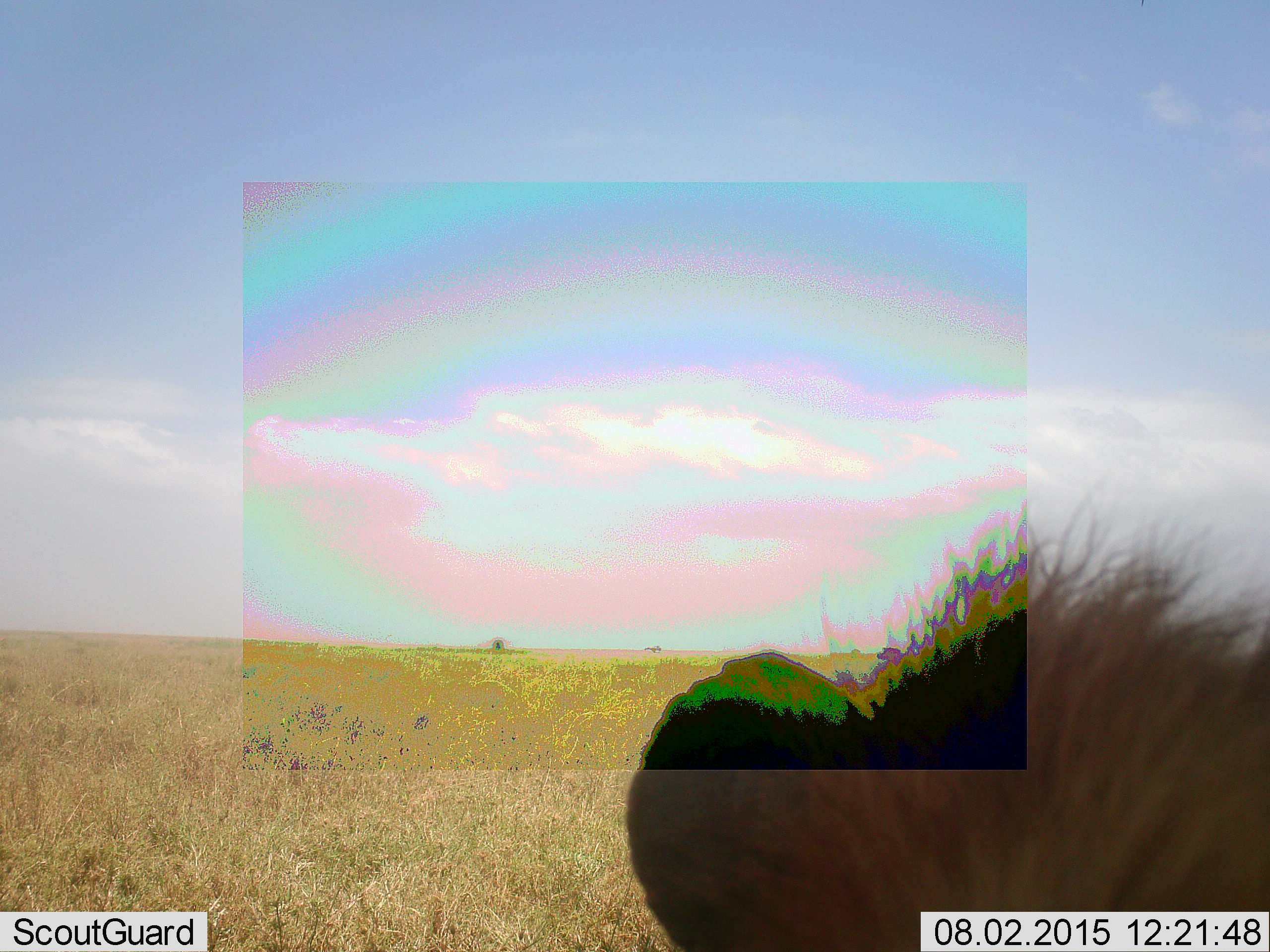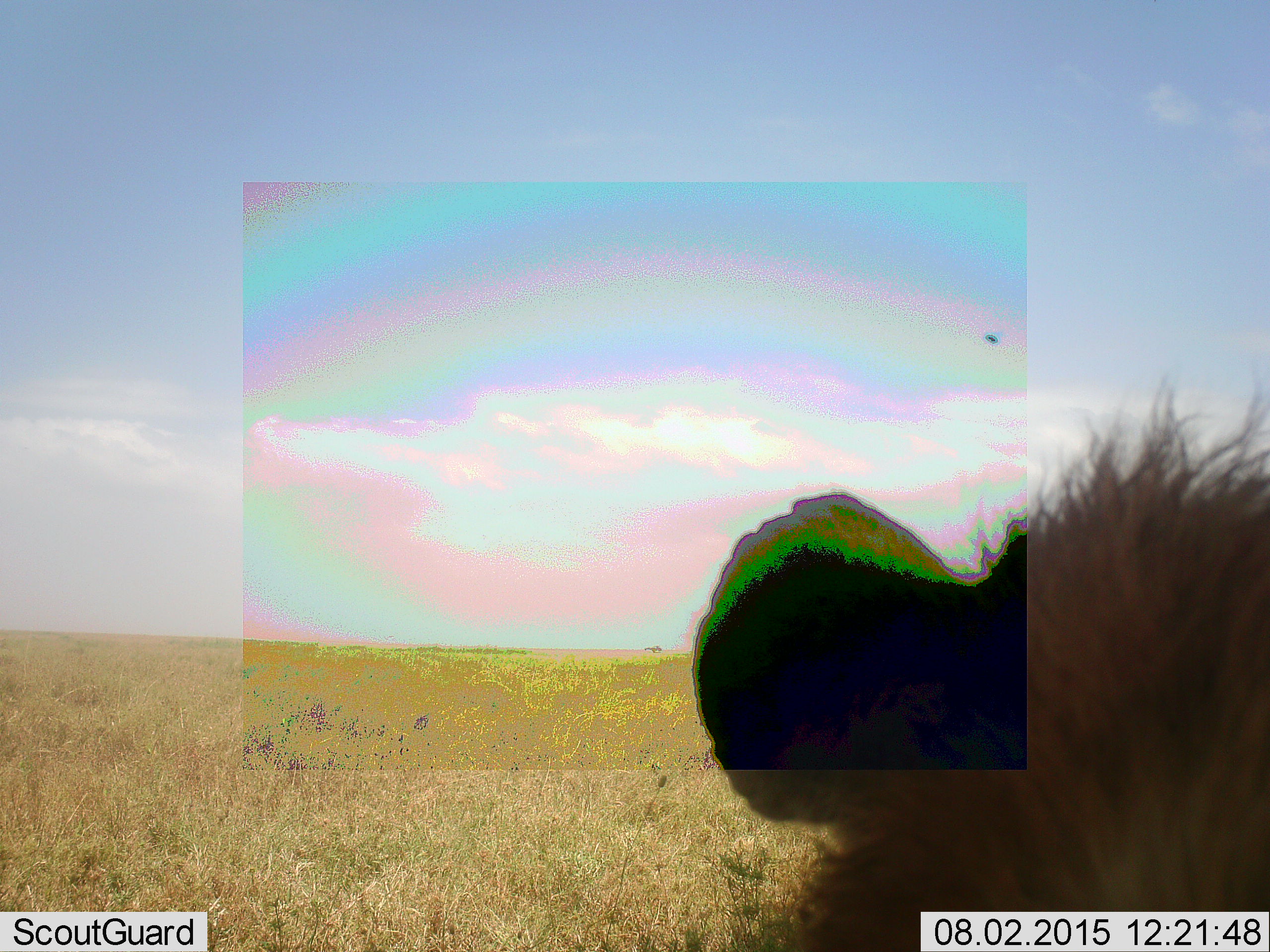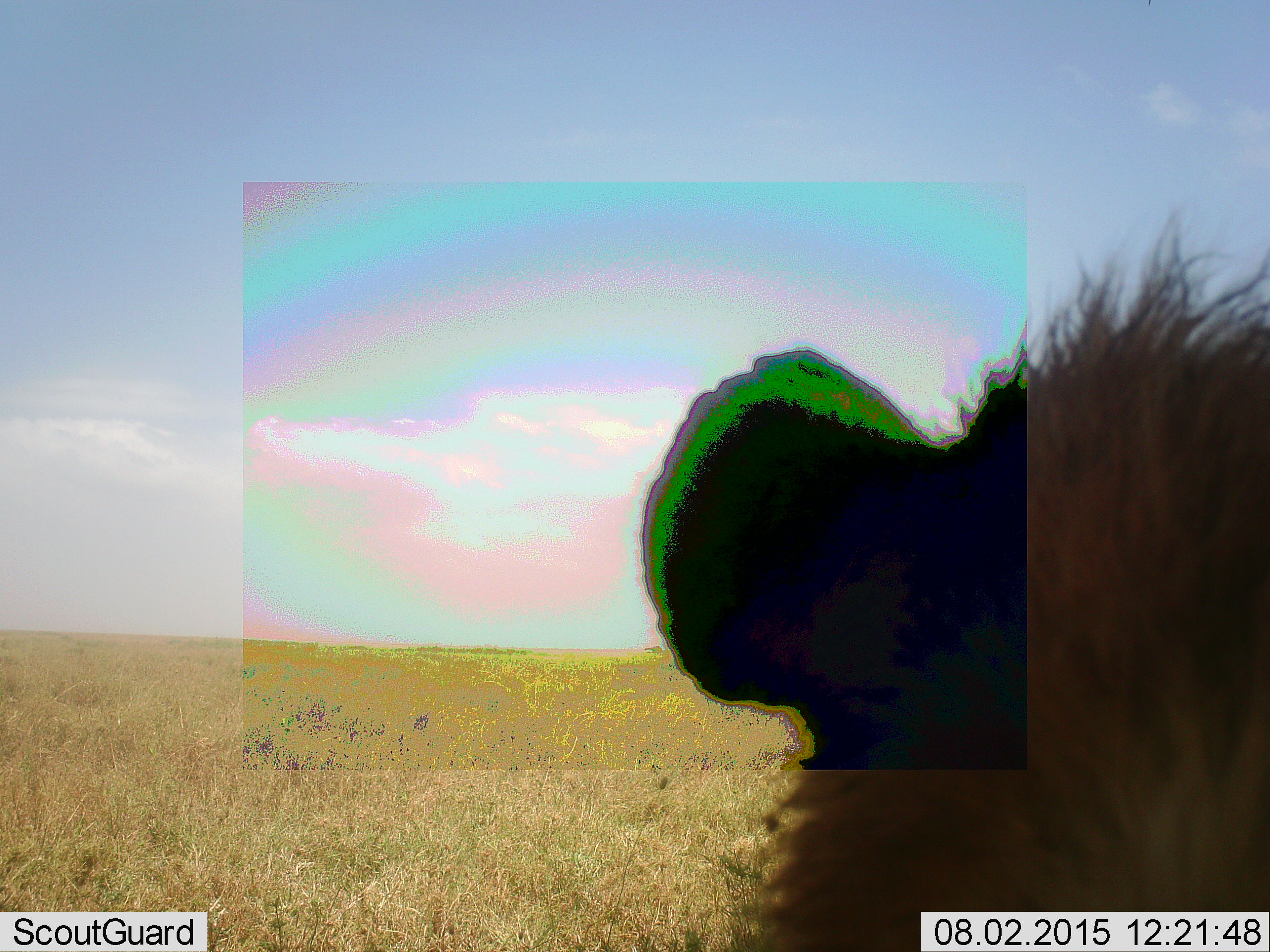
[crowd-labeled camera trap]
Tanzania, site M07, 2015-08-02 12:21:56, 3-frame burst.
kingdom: Animalia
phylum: Chordata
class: Mammalia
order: Carnivora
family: Hyaenidae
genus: Crocuta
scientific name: Crocuta crocuta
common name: spotted hyena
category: hyenaspotted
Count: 1.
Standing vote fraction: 40%.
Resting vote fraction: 60%.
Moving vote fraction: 0%.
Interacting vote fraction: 0%.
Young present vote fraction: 0%.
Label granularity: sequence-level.